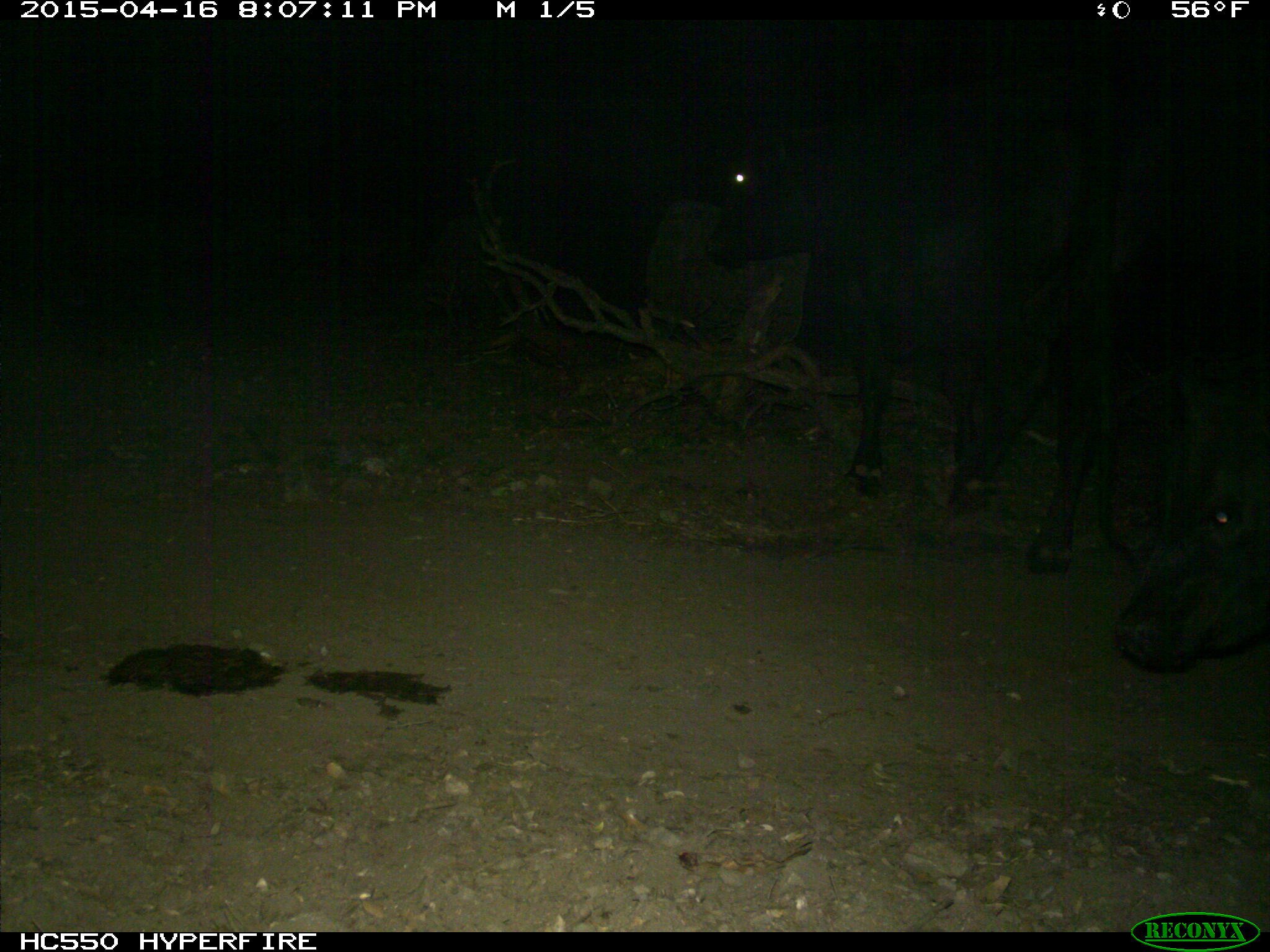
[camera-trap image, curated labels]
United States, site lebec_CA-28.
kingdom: Animalia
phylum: Chordata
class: Mammalia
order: Artiodactyla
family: Bovidae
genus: Bos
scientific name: Bos taurus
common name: domestic cow